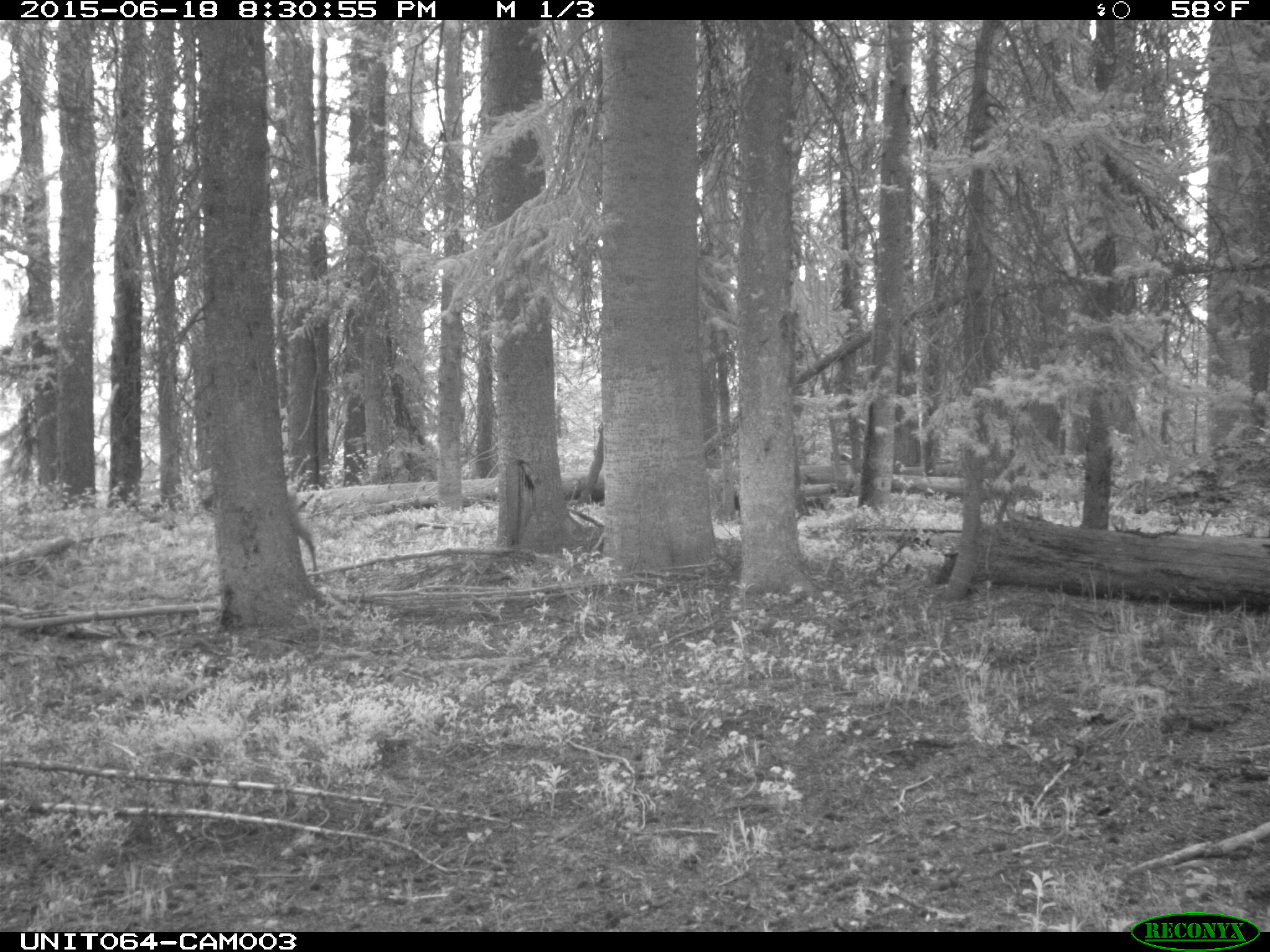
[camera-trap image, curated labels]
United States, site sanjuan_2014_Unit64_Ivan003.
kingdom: Animalia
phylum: Chordata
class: Mammalia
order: Artiodactyla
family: Cervidae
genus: Cervus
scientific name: Cervus elaphus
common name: red deer